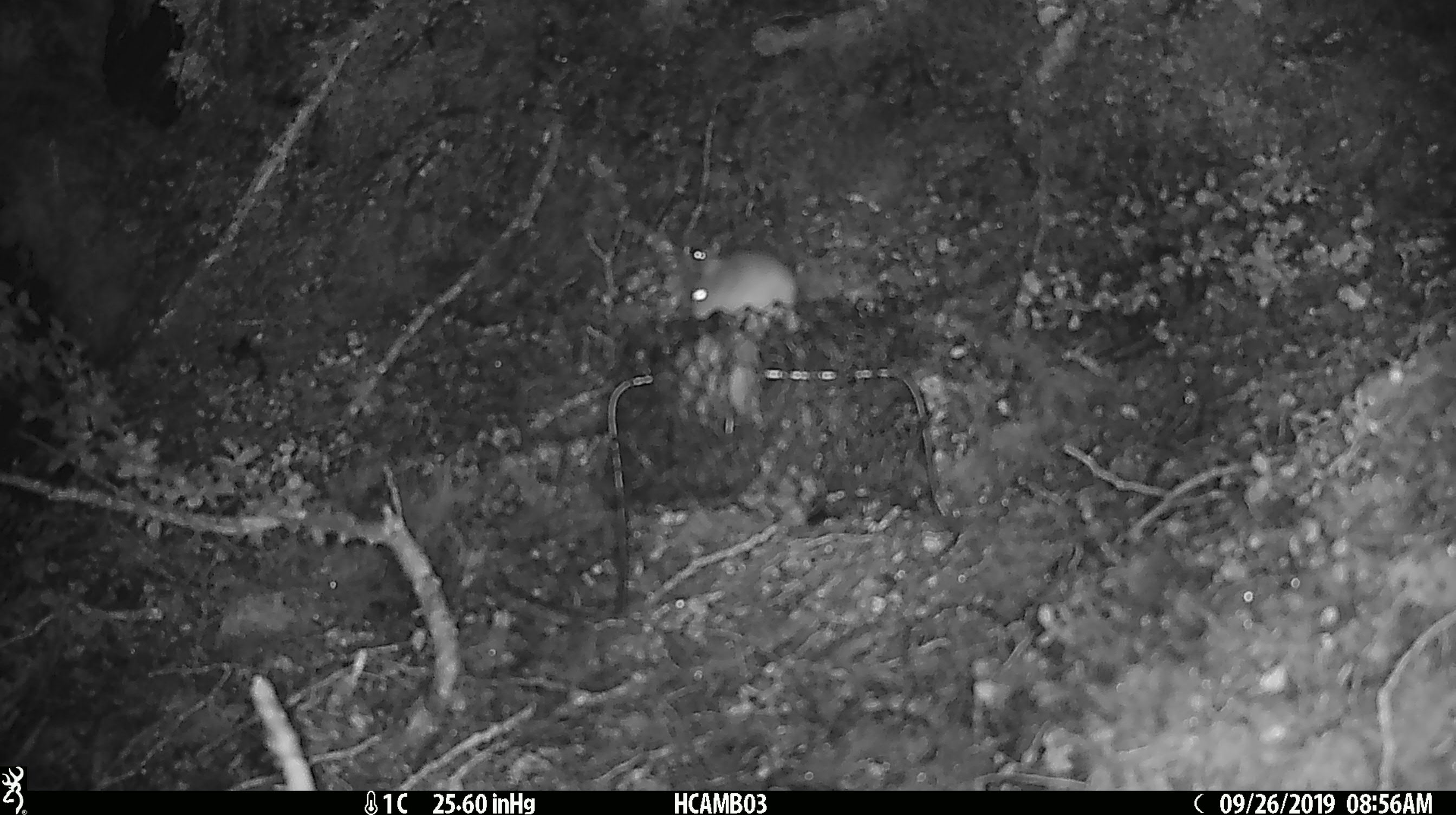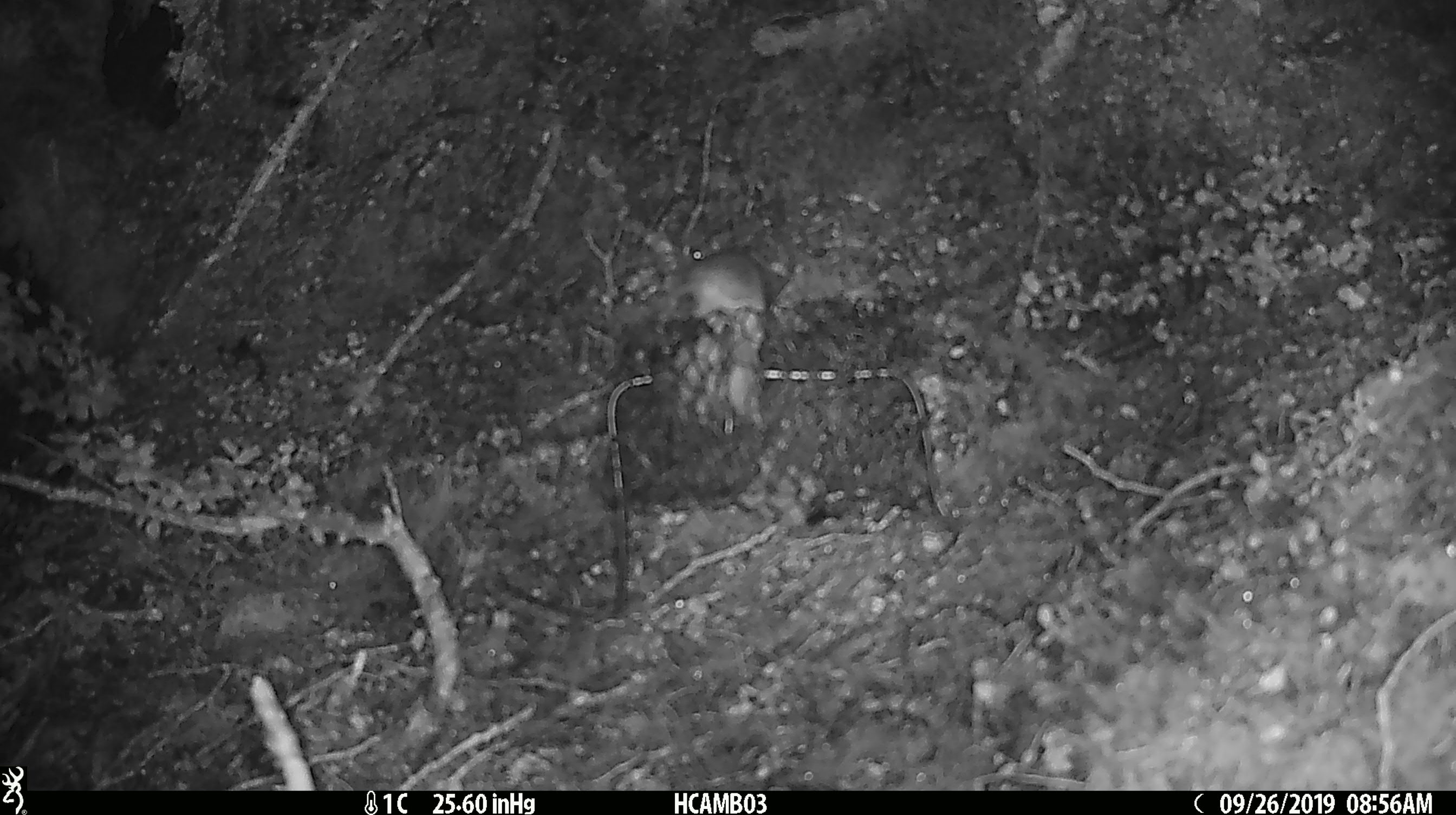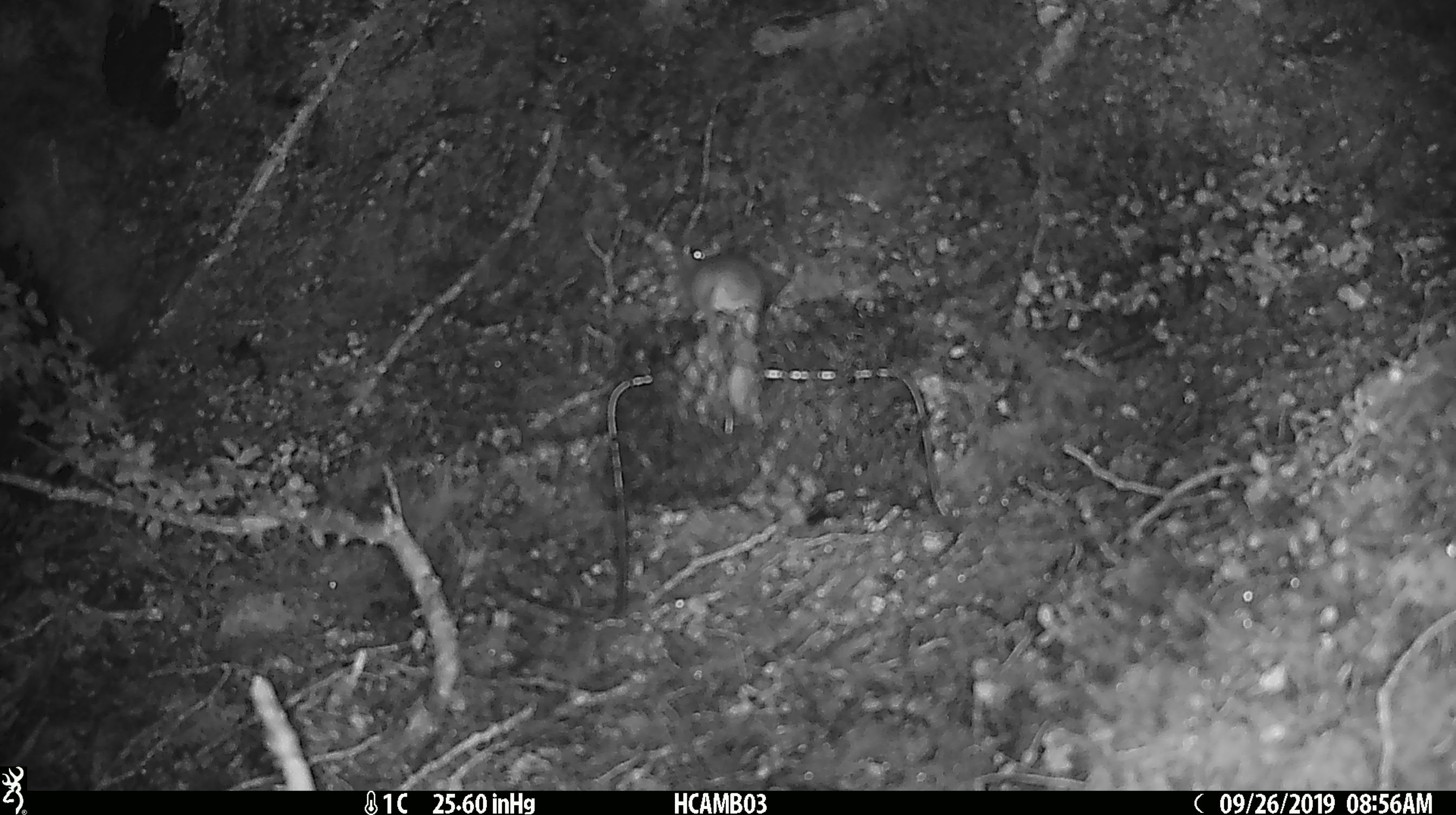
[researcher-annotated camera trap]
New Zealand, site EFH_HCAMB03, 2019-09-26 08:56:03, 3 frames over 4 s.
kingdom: Animalia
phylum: Chordata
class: Mammalia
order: Rodentia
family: Muridae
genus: Mus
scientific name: Mus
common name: mouse